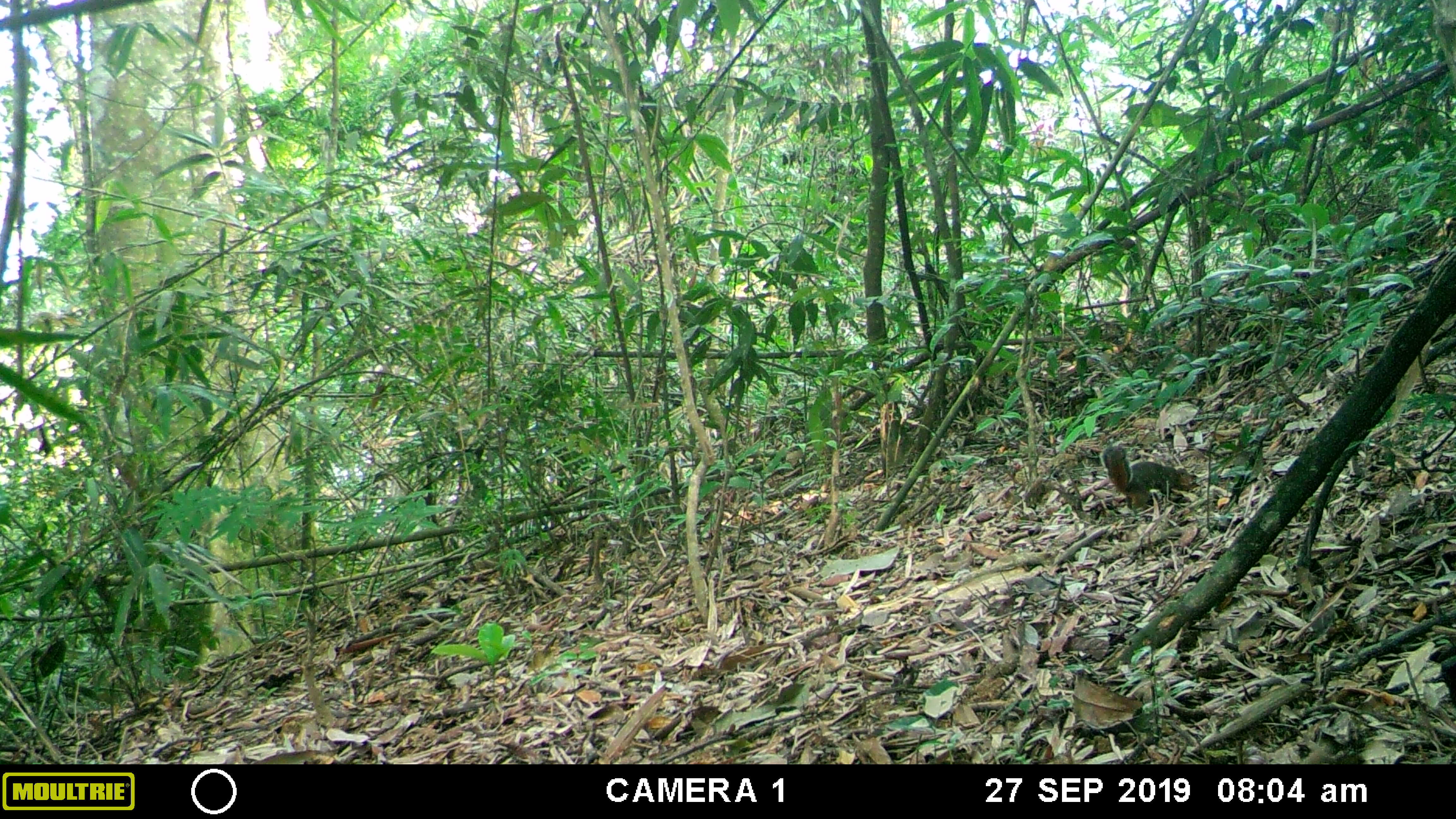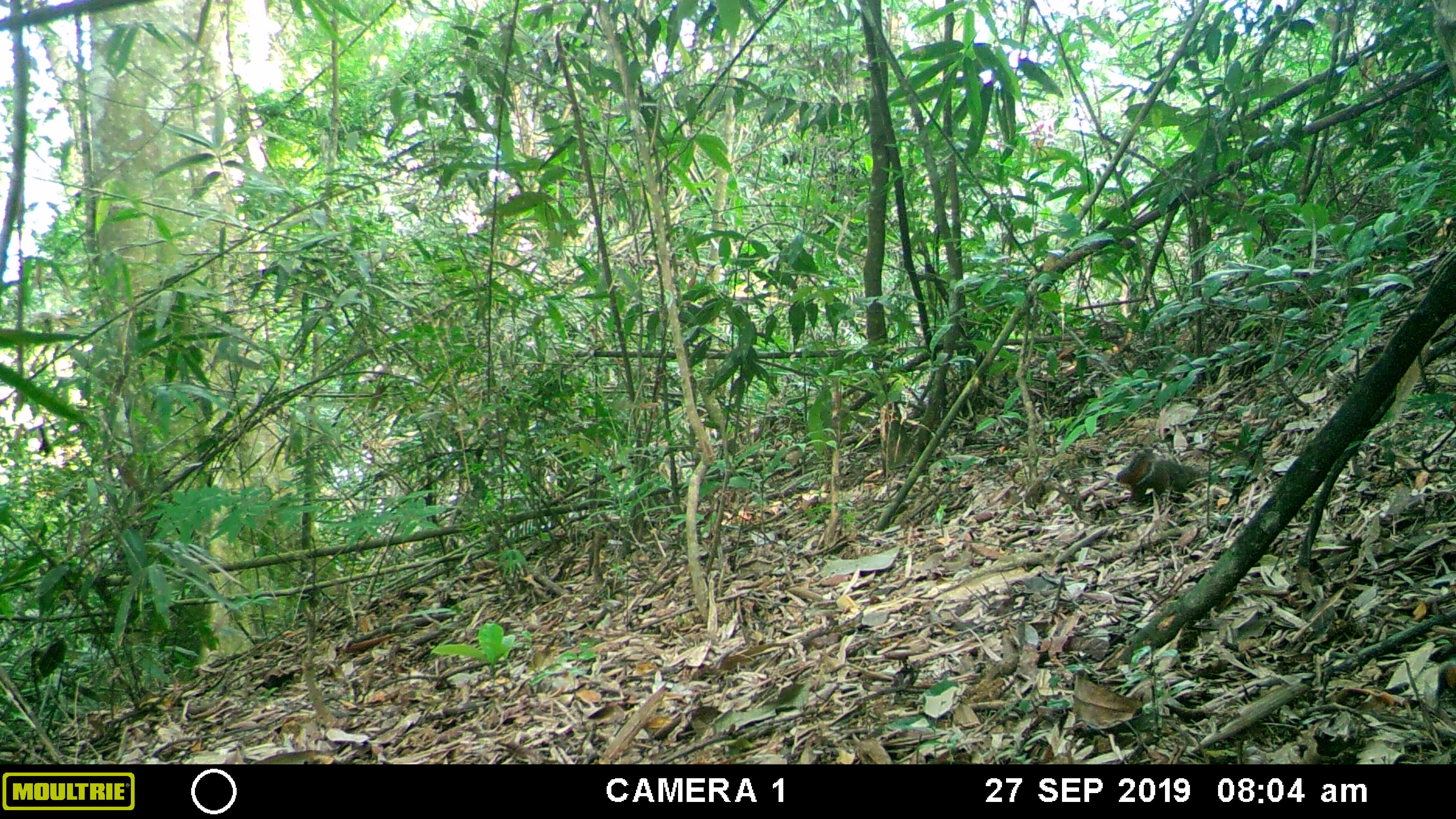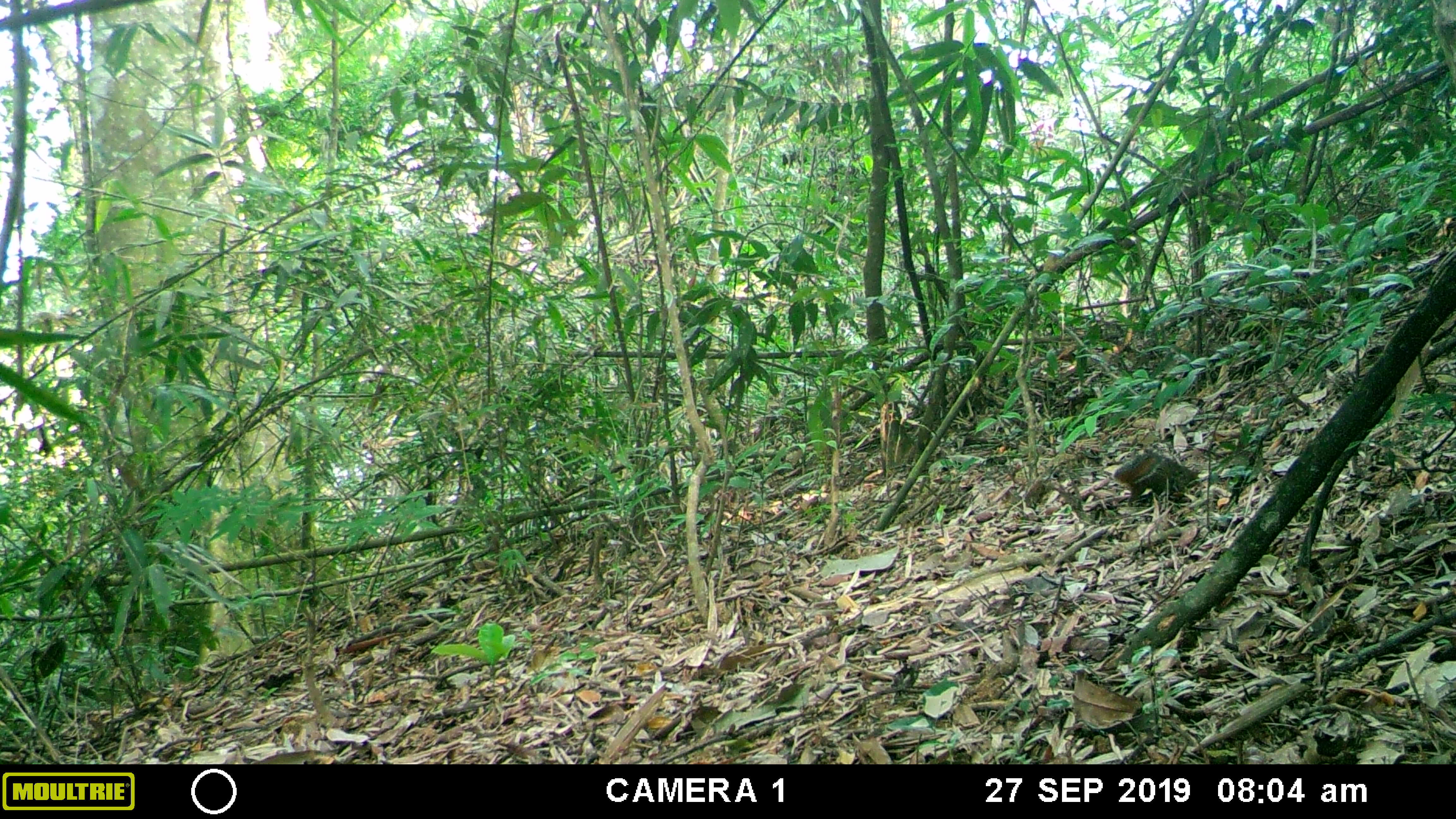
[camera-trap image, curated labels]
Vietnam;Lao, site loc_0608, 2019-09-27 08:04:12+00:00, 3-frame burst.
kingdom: Animalia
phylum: Chordata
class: Mammalia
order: Rodentia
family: Sciuridae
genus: Dremomys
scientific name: Dremomys rufigenis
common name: red-cheeked squirrel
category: red cheeked squirrel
Red cheeked squirrel (red-cheeked squirrel) (Dremomys rufigenis). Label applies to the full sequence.